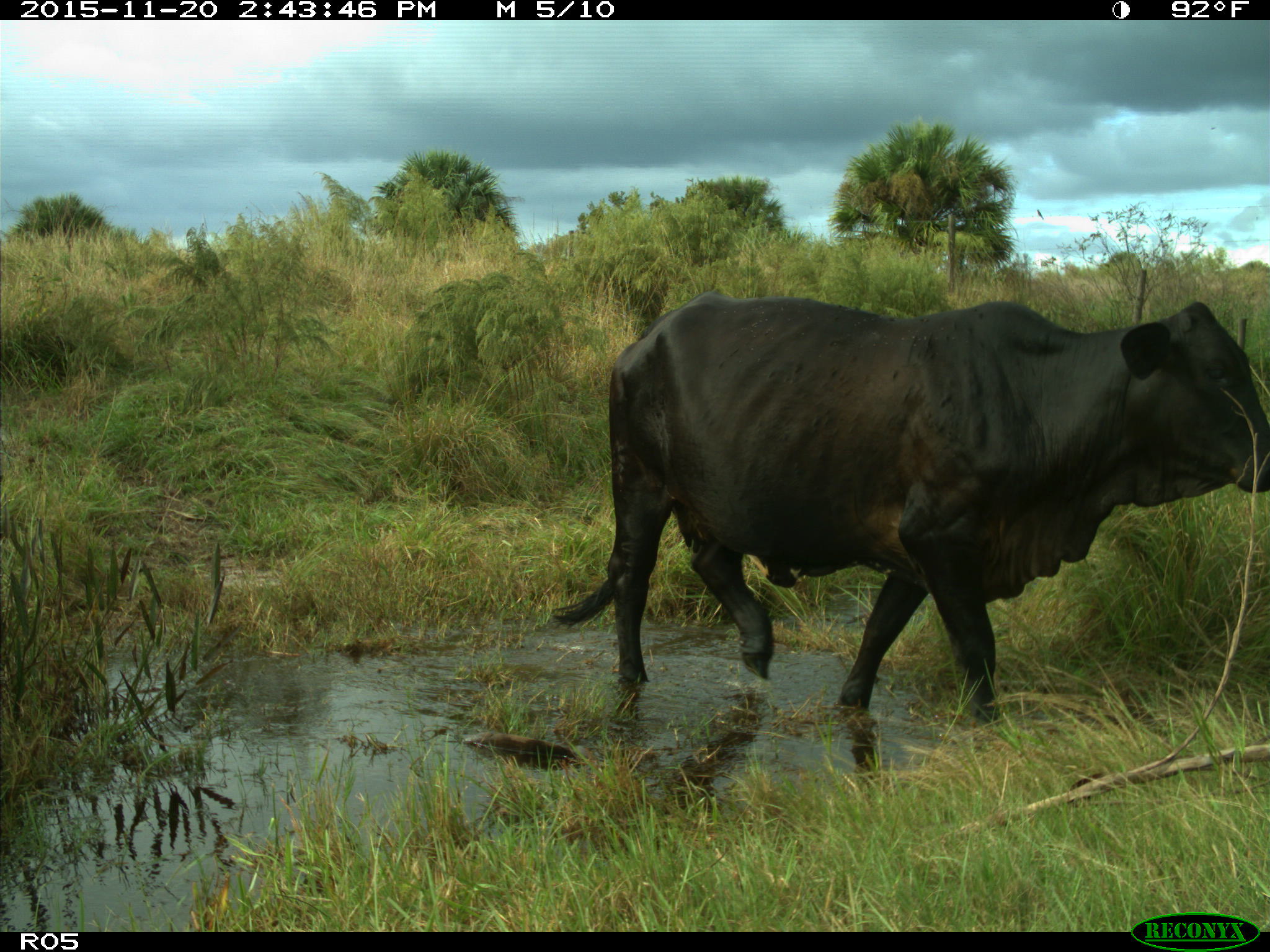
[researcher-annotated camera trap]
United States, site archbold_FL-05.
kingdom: Animalia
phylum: Chordata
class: Mammalia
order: Artiodactyla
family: Bovidae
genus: Bos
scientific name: Bos taurus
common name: domestic cow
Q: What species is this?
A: Bos taurus (domestic cow).